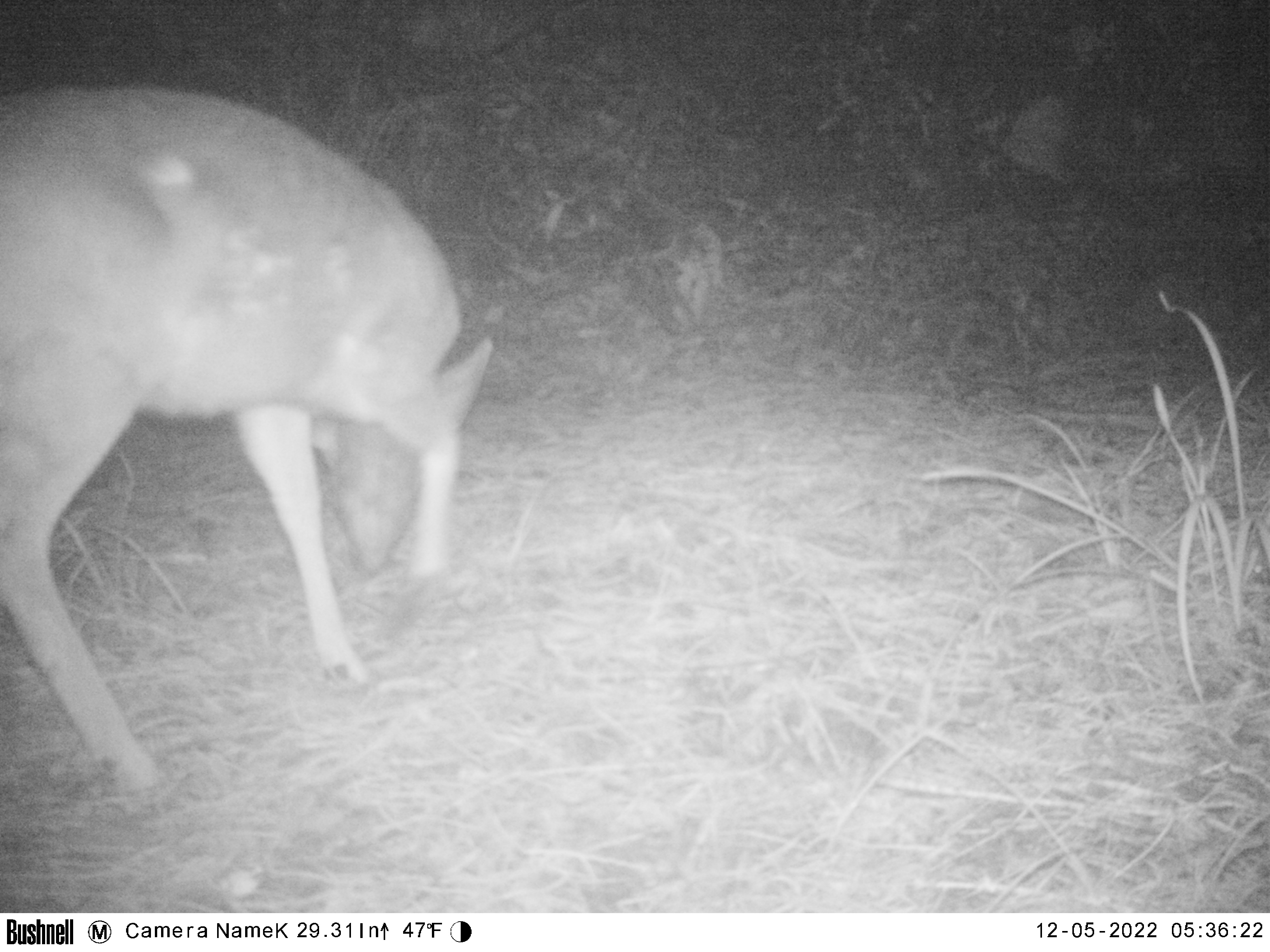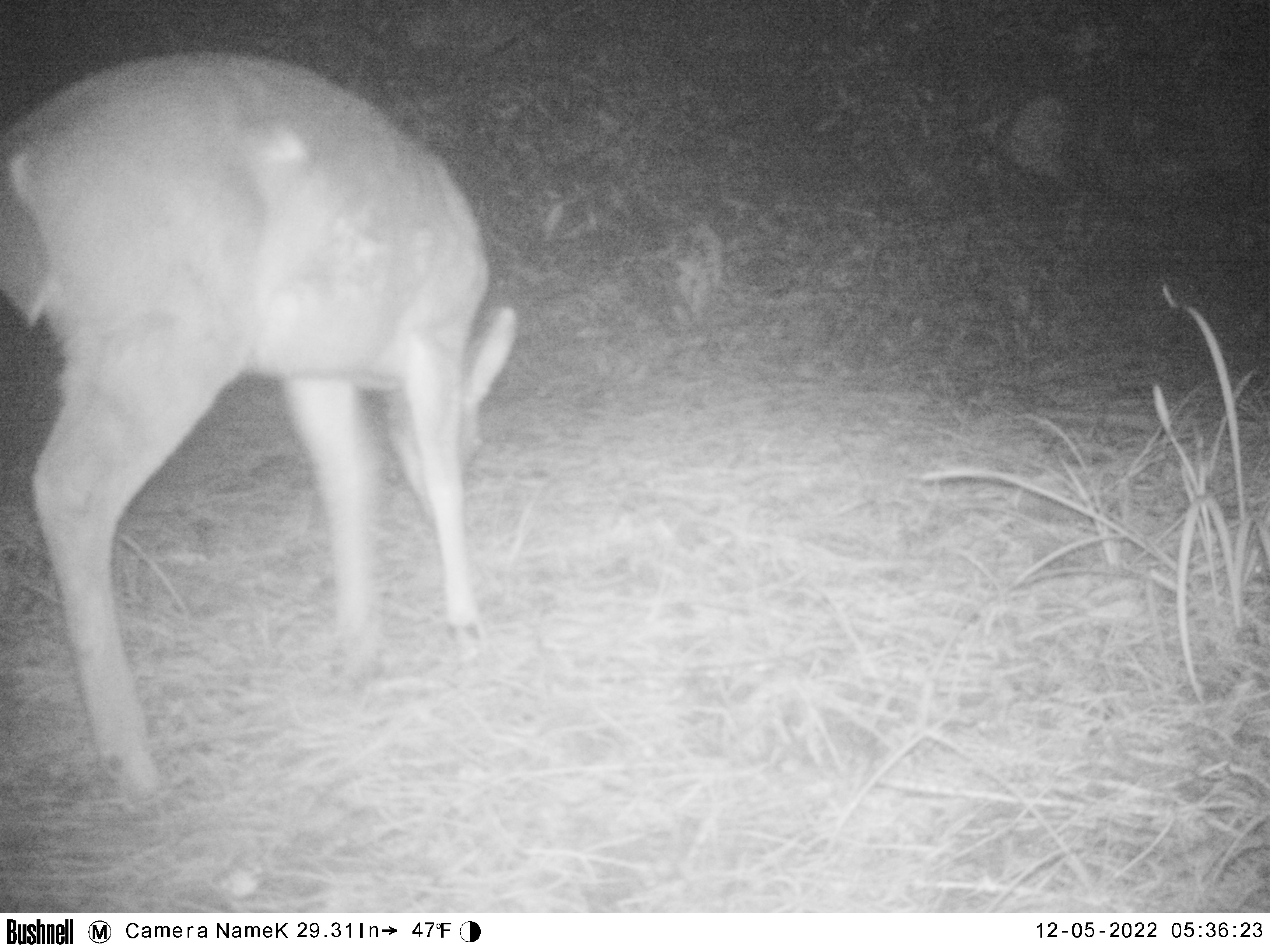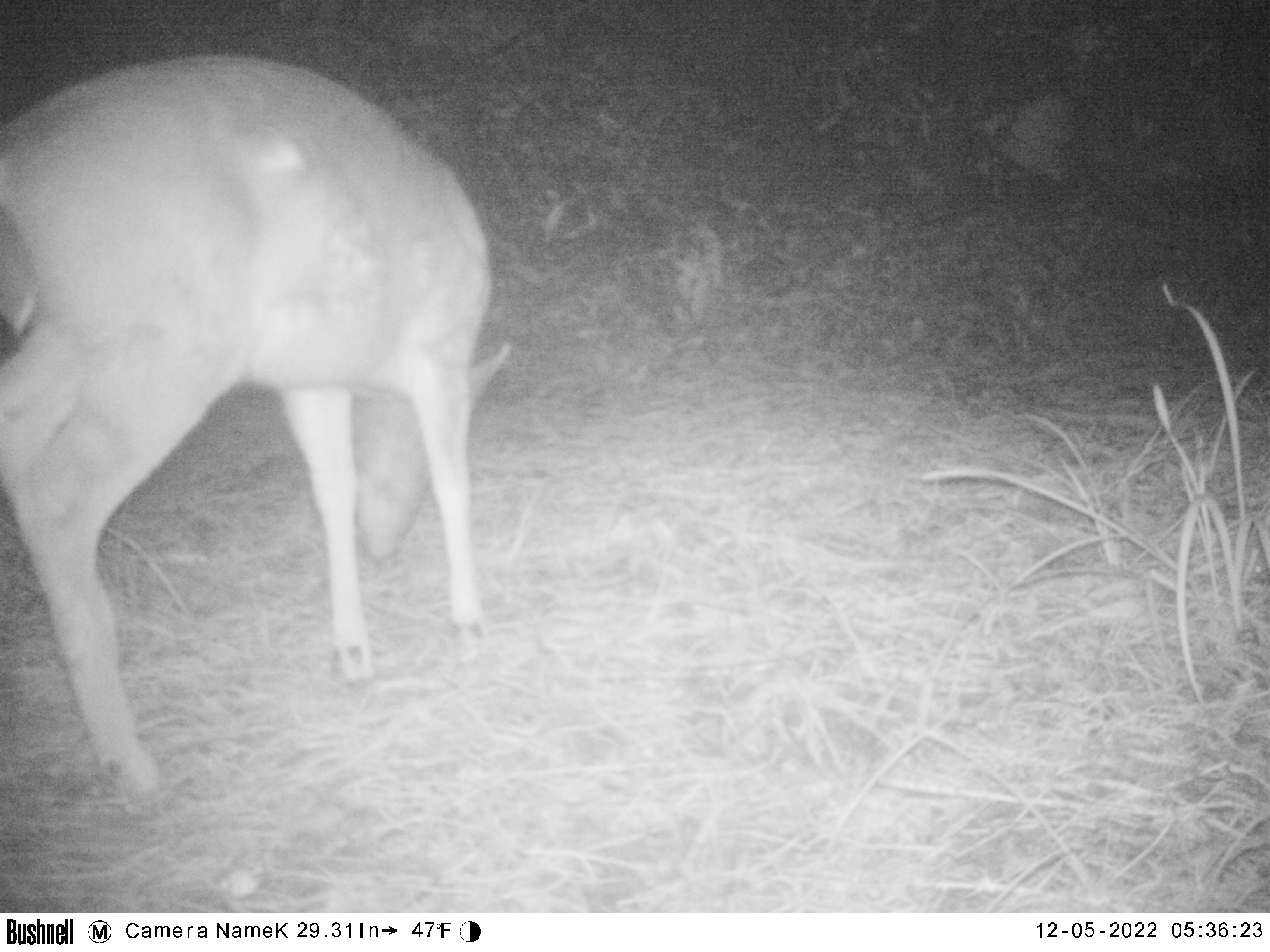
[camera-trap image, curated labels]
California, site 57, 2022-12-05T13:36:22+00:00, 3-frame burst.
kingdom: Animalia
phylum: Chordata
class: Mammalia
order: Artiodactyla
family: Cervidae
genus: Odocoileus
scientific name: Odocoileus hemionus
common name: mule deer